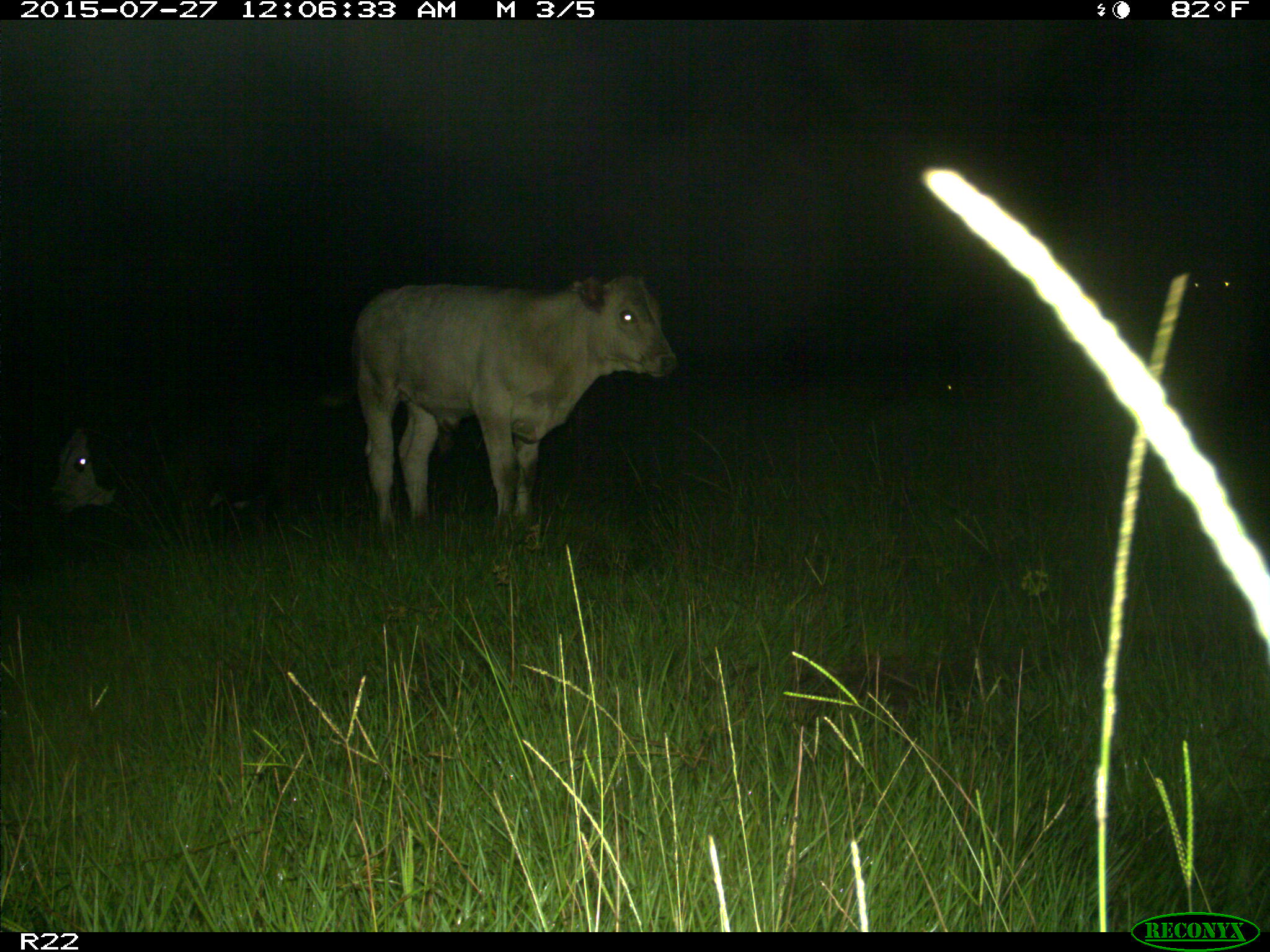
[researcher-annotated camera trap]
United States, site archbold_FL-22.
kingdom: Animalia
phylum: Chordata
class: Mammalia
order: Artiodactyla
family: Bovidae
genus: Bos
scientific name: Bos taurus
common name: domestic cow